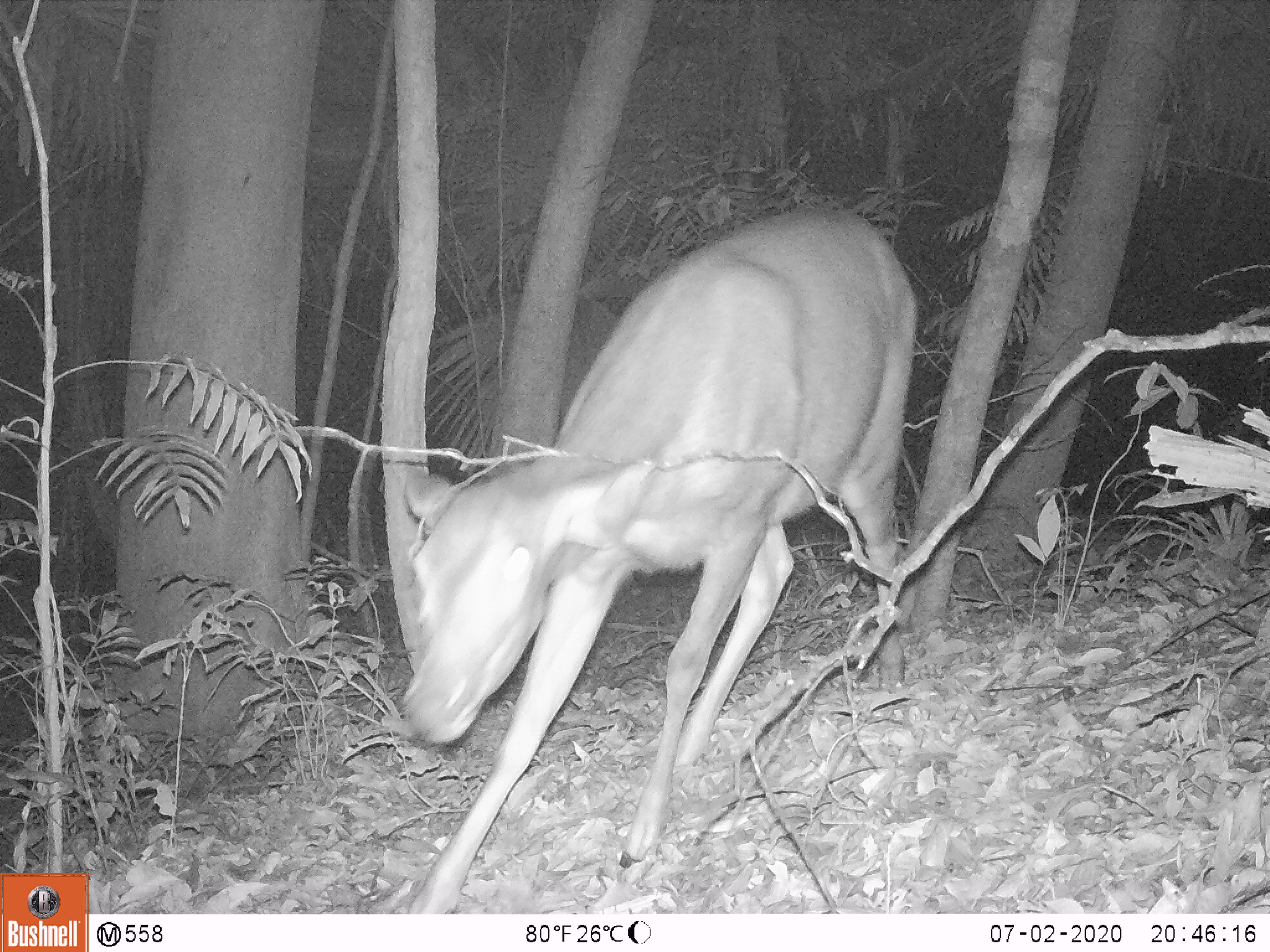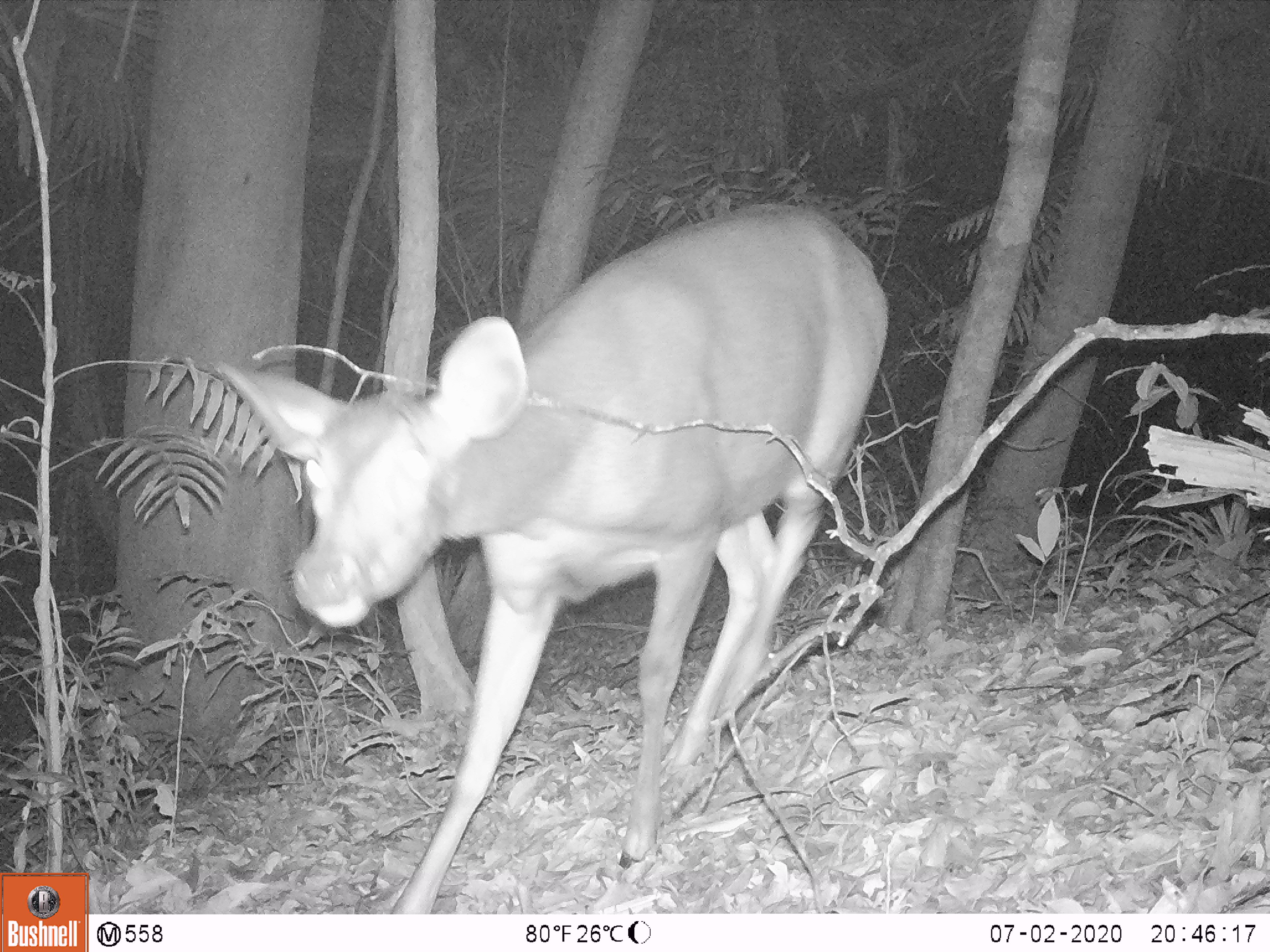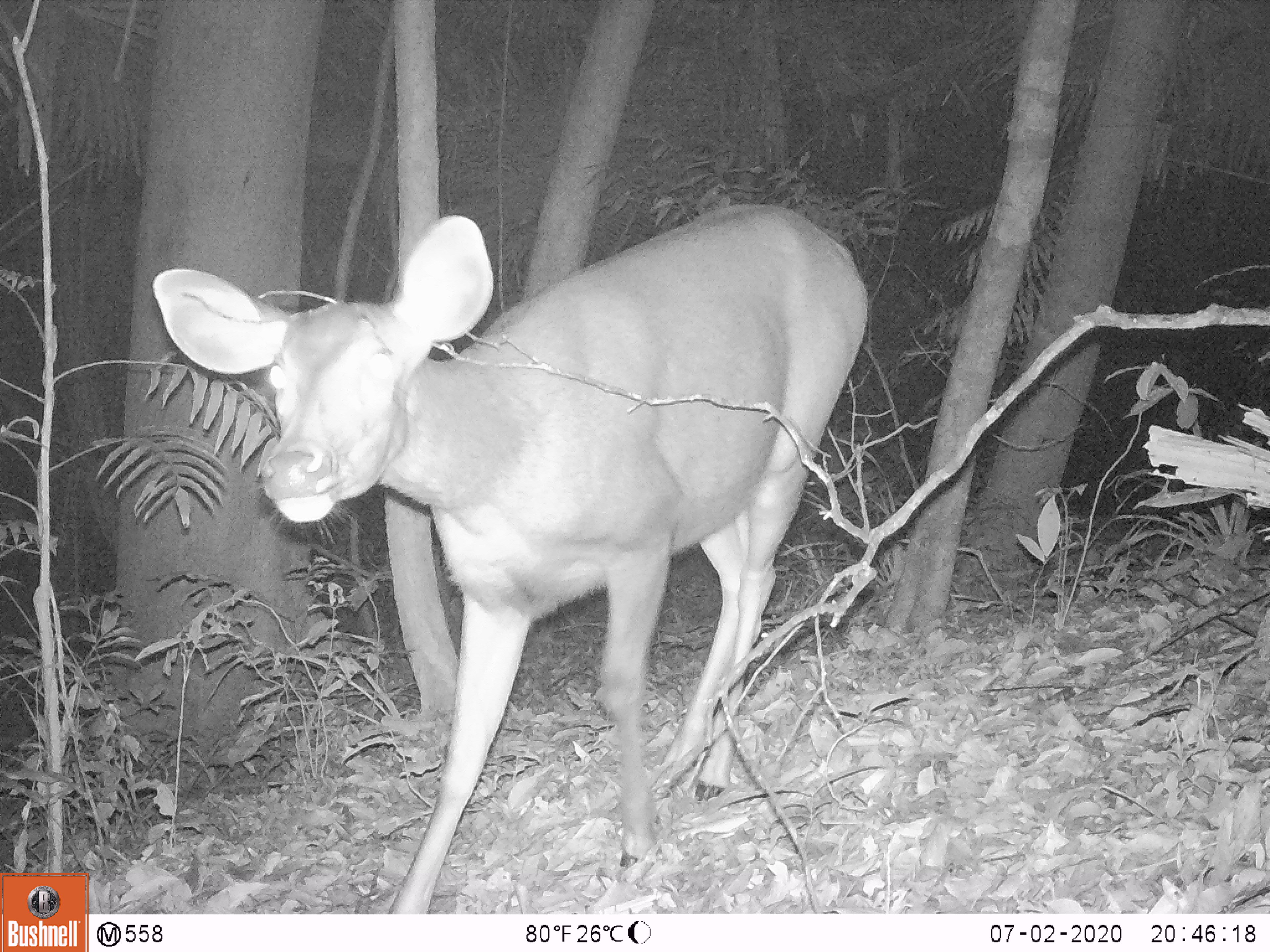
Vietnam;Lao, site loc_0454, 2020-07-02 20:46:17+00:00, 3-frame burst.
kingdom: Animalia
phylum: Chordata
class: Mammalia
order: Artiodactyla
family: Cervidae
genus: Rusa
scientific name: Rusa unicolor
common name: sambar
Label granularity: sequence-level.